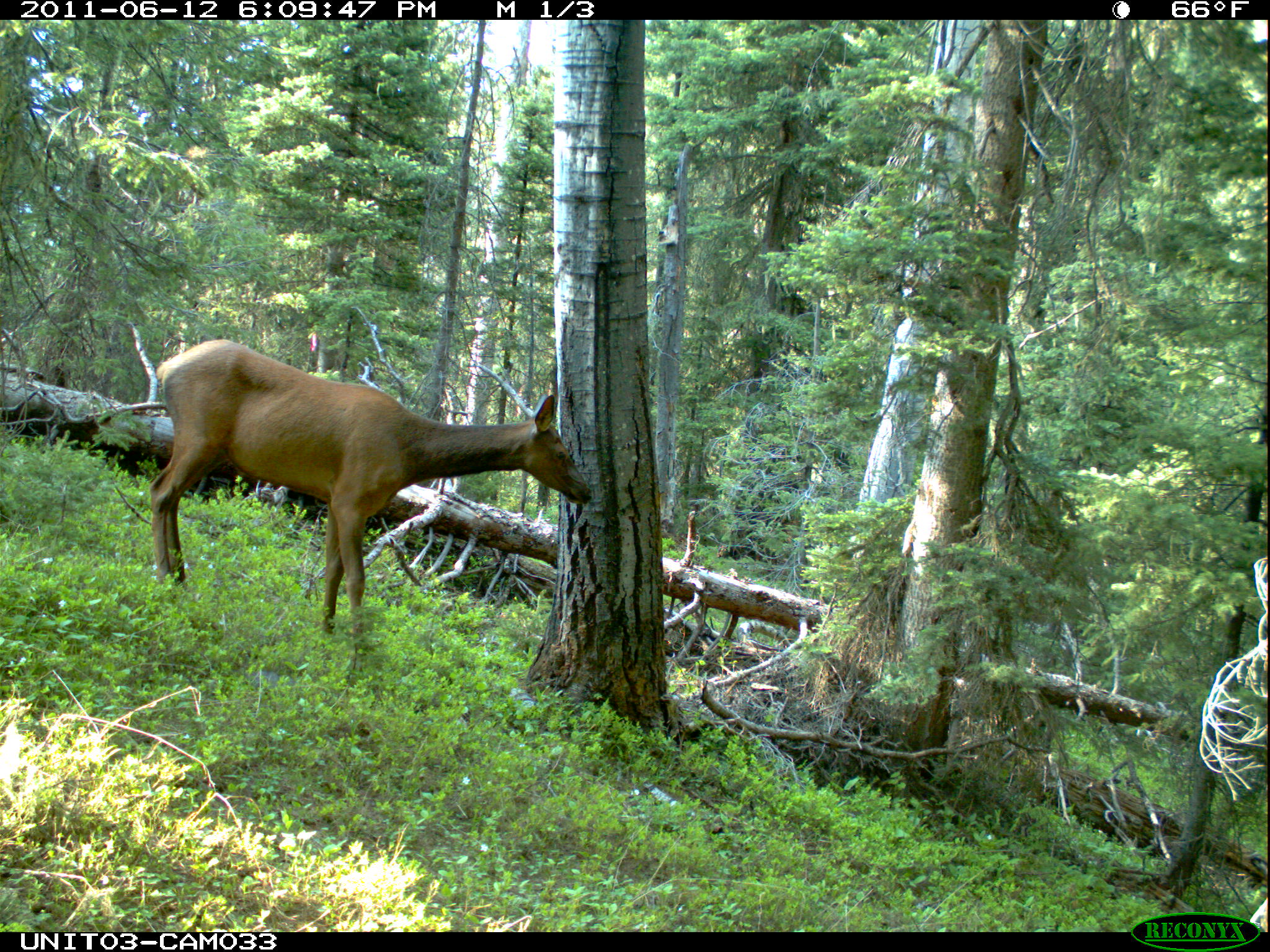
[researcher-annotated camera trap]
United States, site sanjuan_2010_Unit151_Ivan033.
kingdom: Animalia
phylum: Chordata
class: Mammalia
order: Artiodactyla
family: Cervidae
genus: Cervus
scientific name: Cervus elaphus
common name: red deer